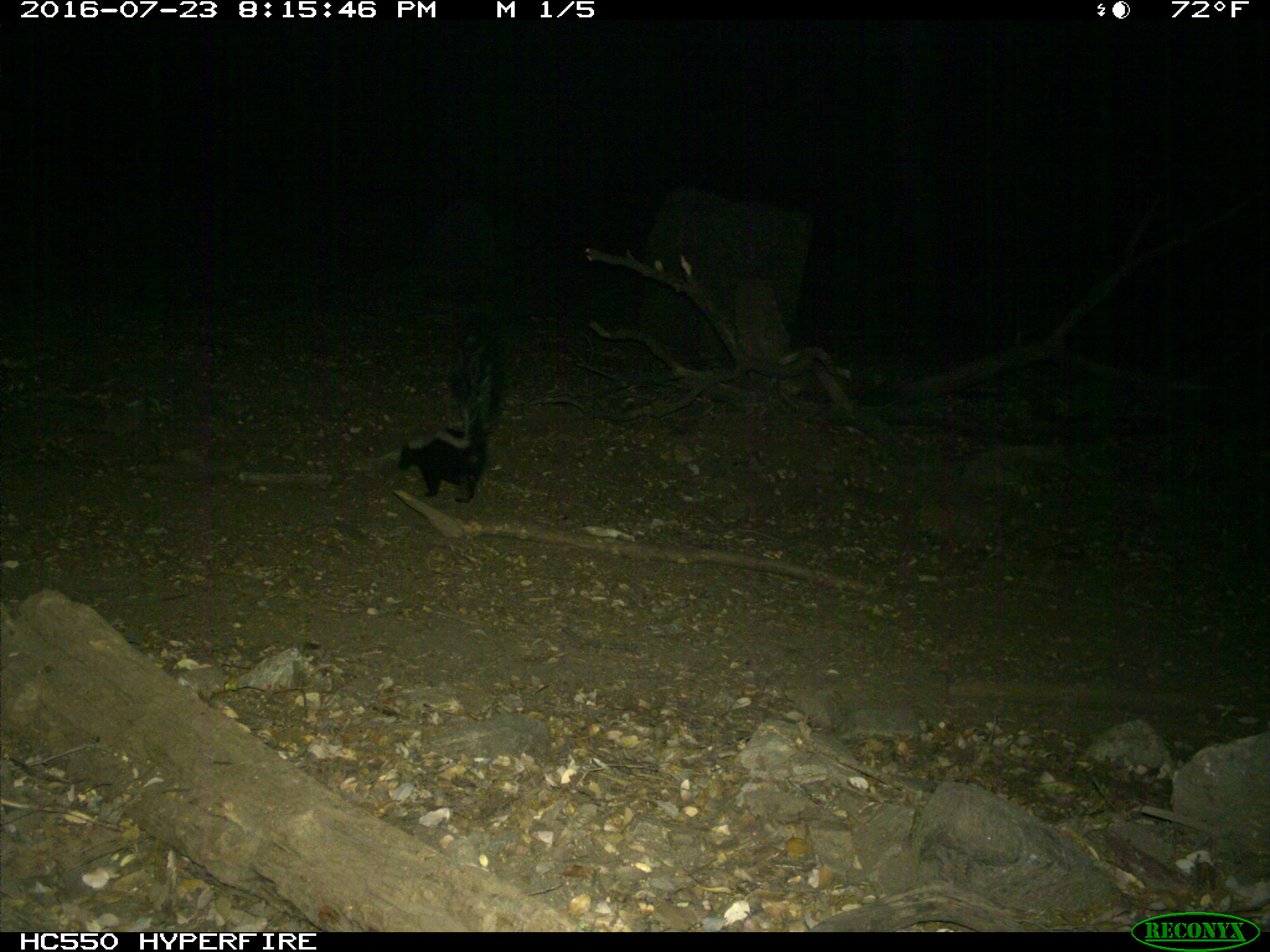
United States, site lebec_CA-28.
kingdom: Animalia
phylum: Chordata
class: Mammalia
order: Carnivora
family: Mephitidae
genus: Mephitis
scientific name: Mephitis mephitis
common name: striped skunk